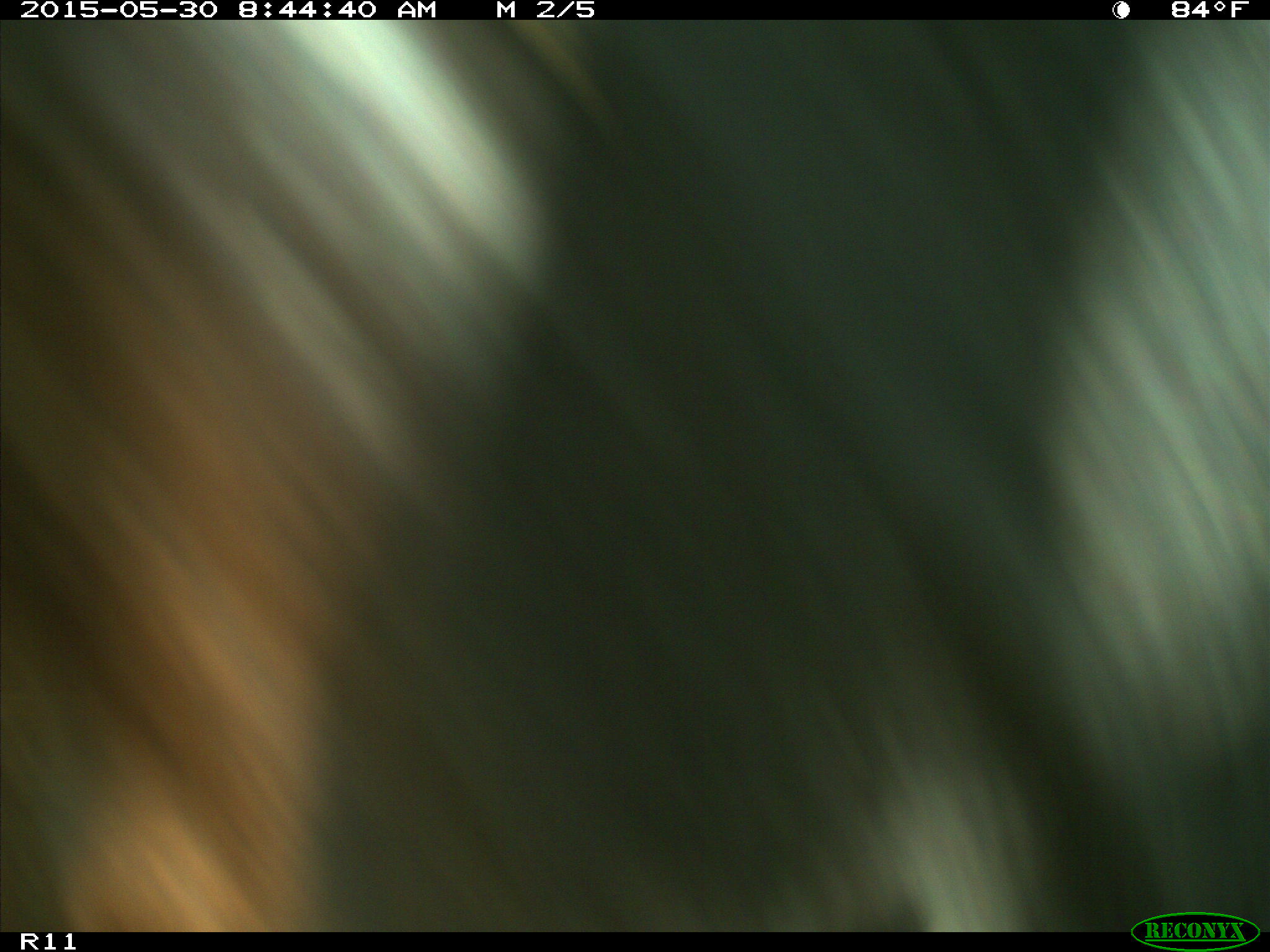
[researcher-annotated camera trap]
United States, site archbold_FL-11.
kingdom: Animalia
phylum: Chordata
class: Mammalia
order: Artiodactyla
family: Bovidae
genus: Bos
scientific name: Bos taurus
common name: domestic cow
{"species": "Bos taurus (domestic cow)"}